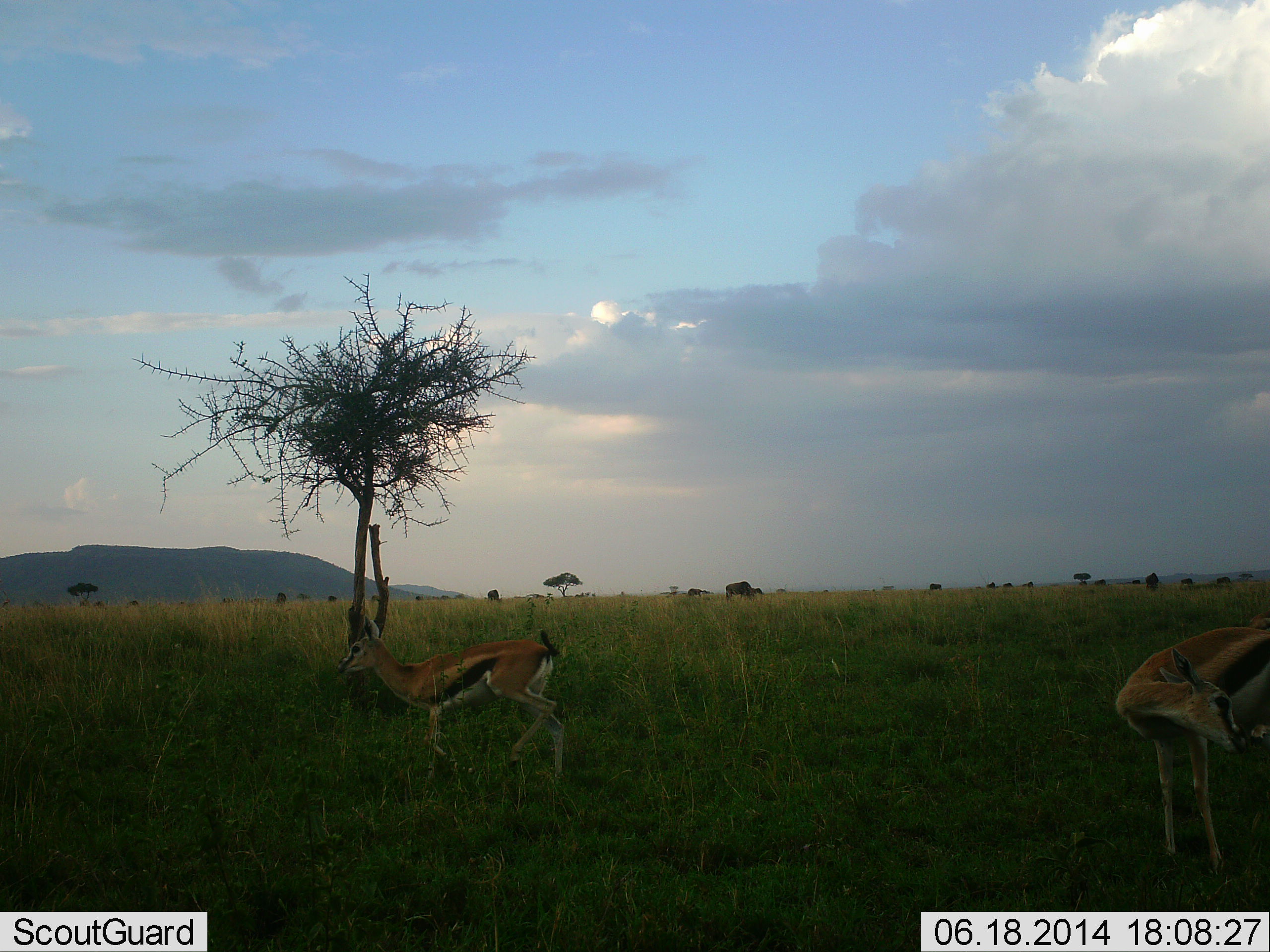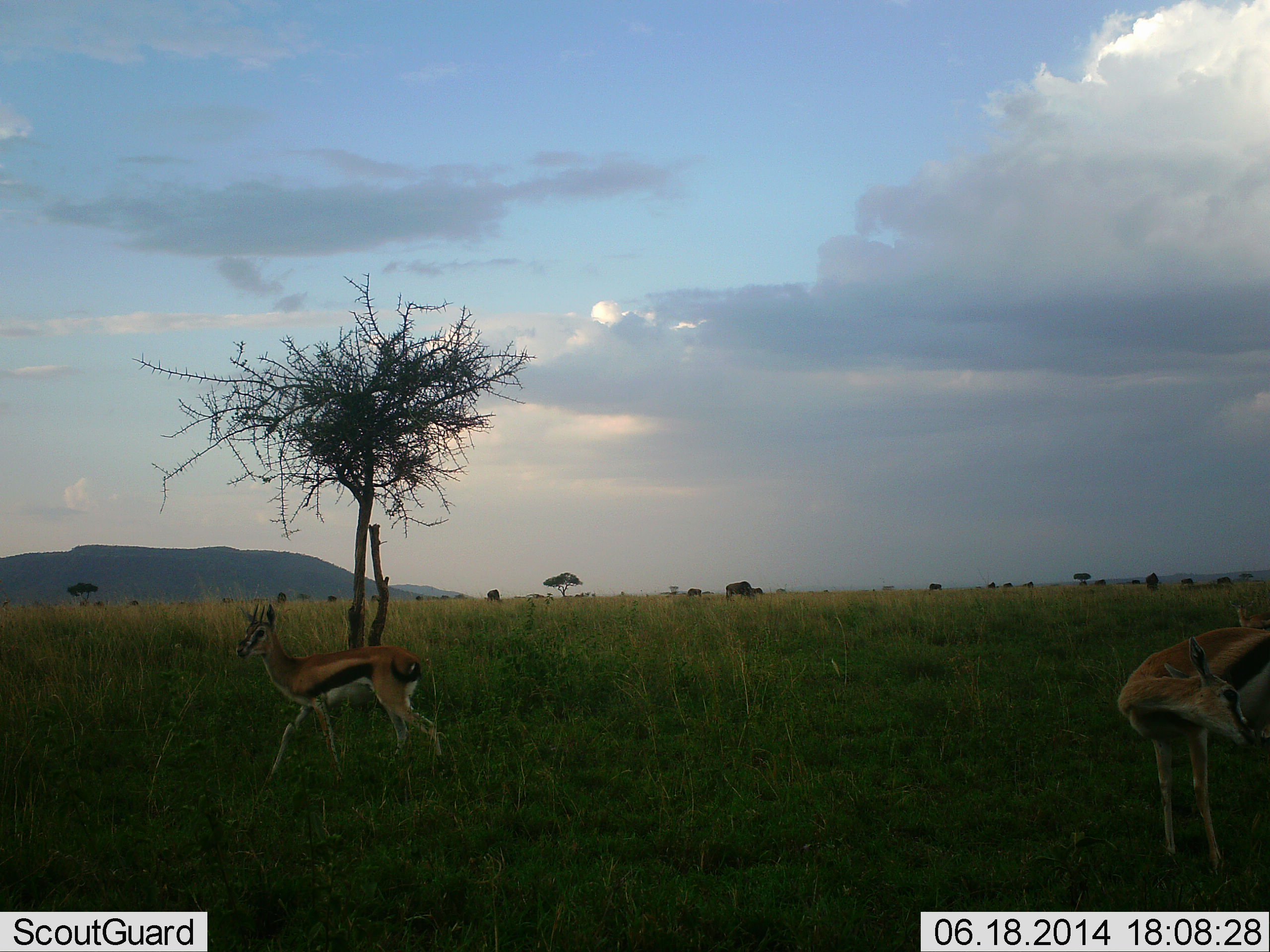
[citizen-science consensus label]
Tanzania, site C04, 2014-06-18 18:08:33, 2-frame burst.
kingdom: Animalia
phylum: Chordata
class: Mammalia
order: Artiodactyla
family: Bovidae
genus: Eudorcas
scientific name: Eudorcas thomsonii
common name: thomson's gazelle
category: gazellethomsons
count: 2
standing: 86%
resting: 7%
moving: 86%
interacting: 7%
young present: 0%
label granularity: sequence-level